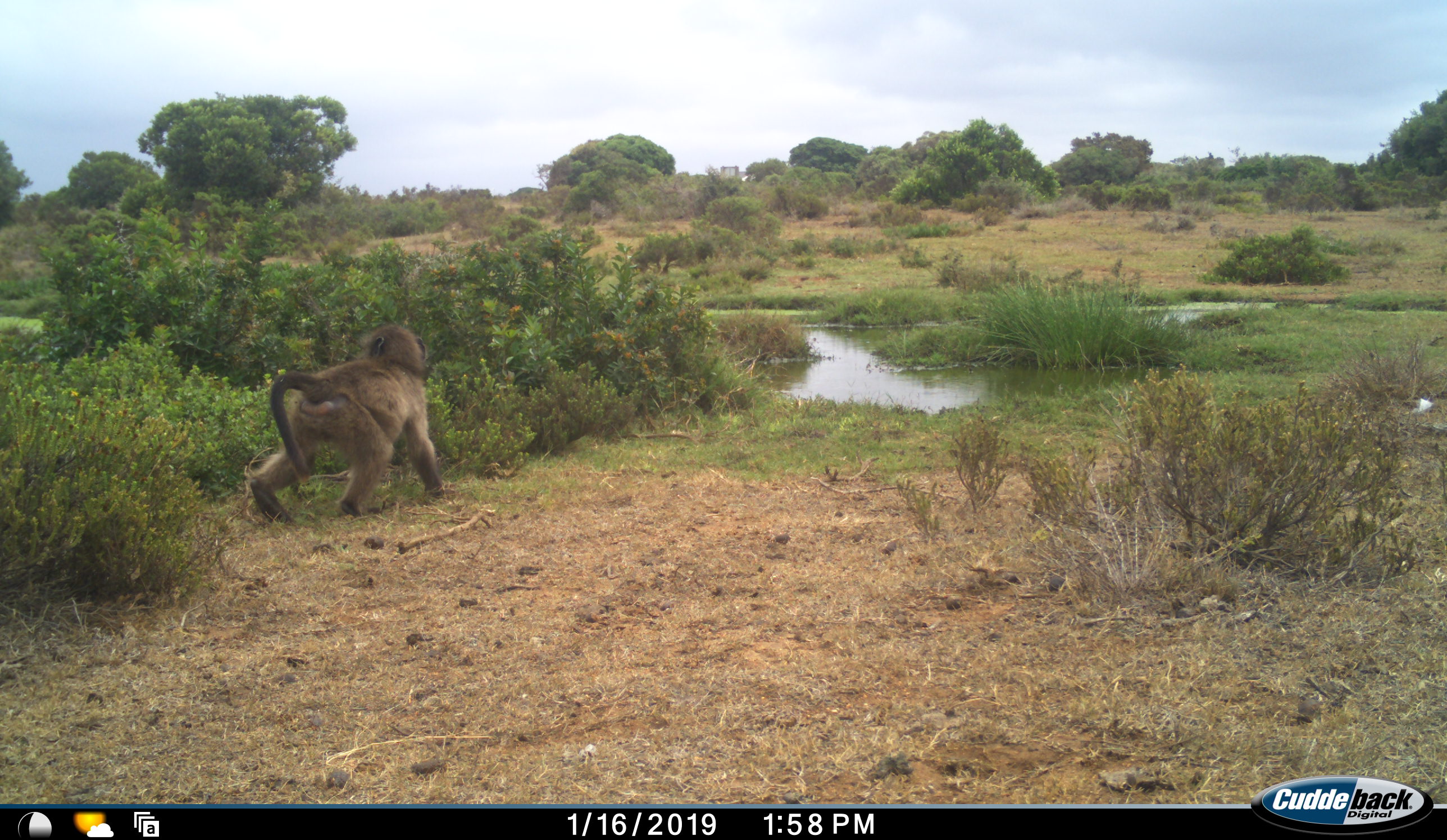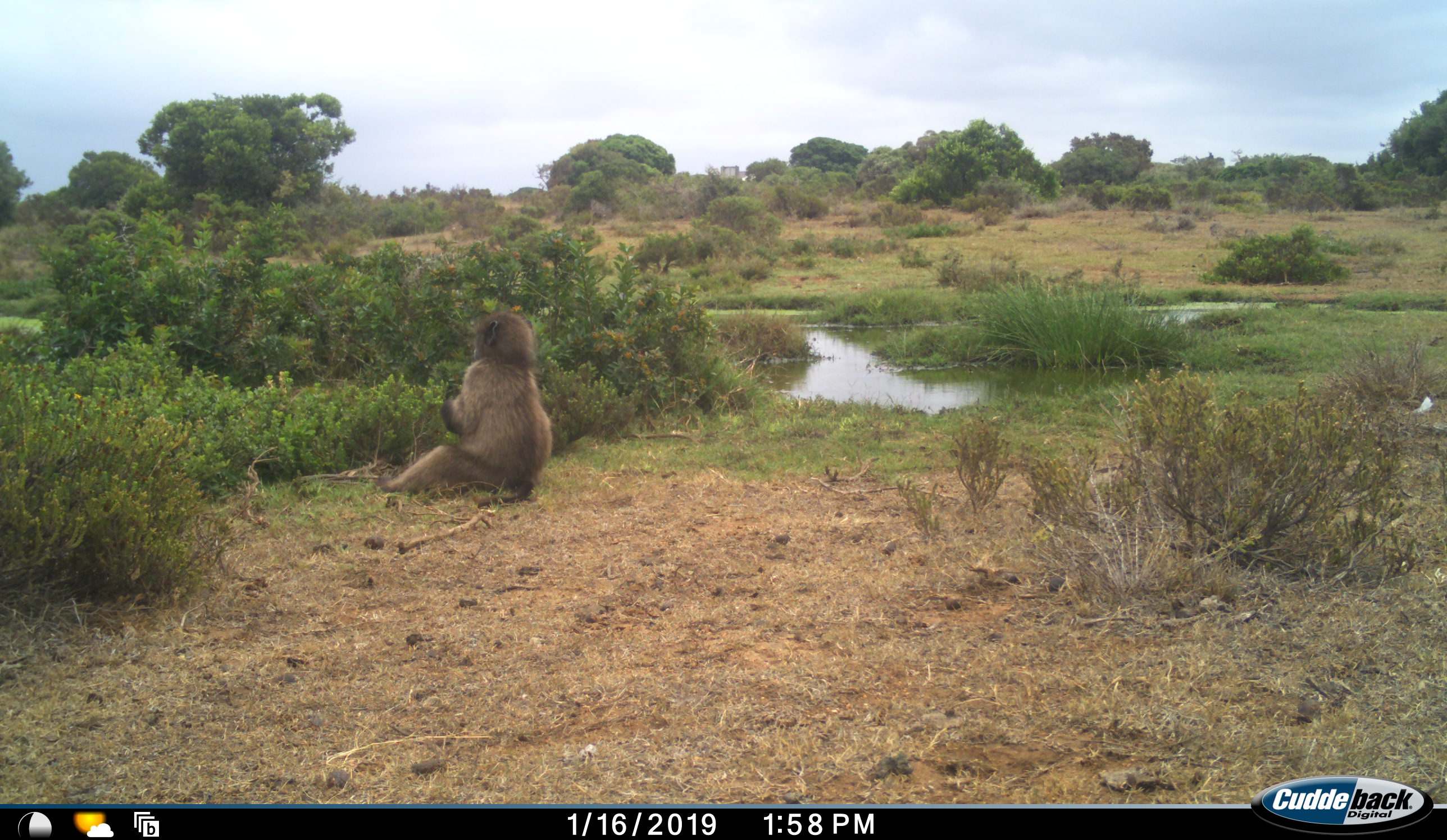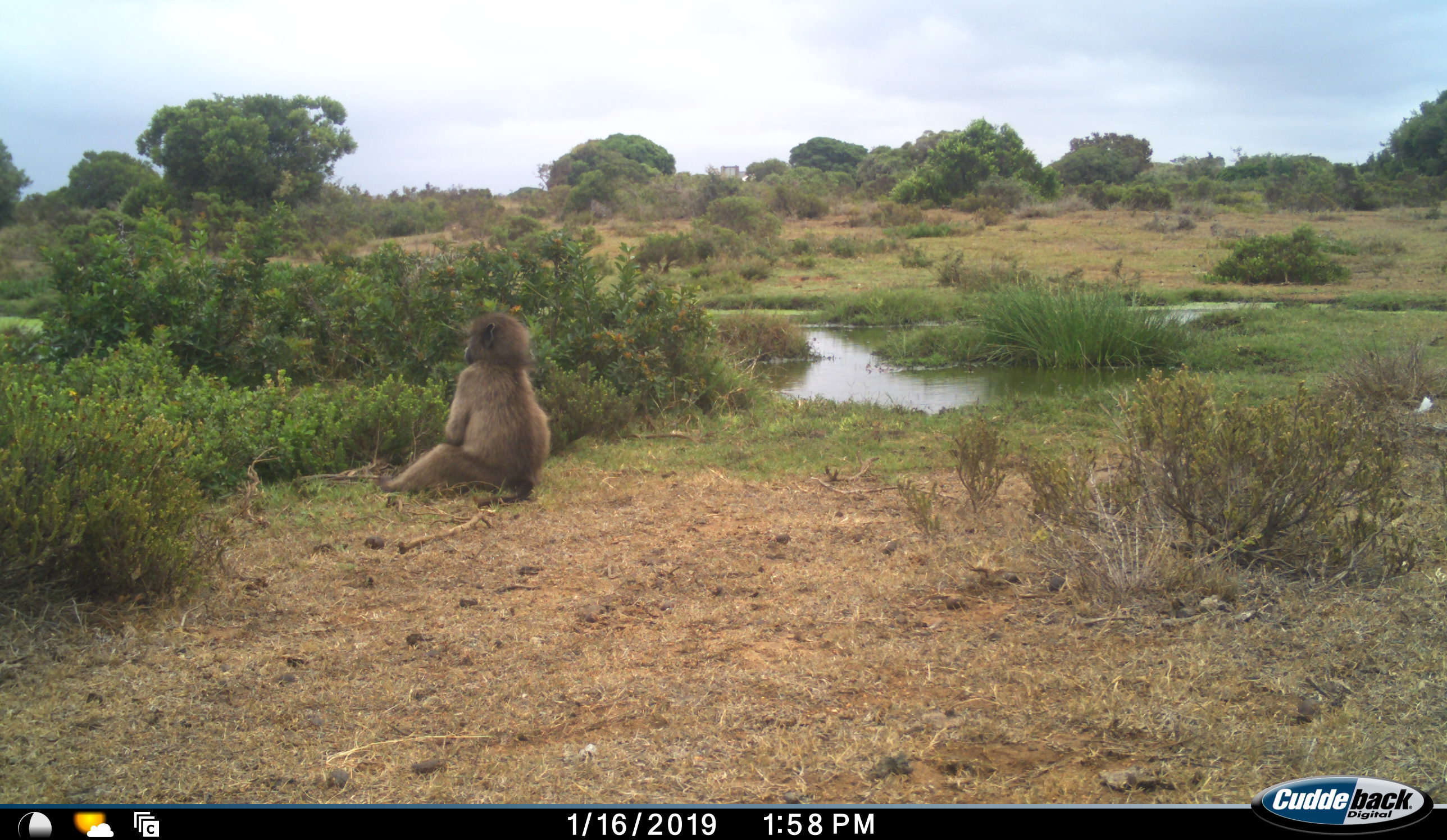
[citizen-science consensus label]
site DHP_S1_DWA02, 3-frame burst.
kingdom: Animalia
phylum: Chordata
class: Mammalia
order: Primates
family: Cercopithecidae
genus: Papio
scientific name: Papio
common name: baboon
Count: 1.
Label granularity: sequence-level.